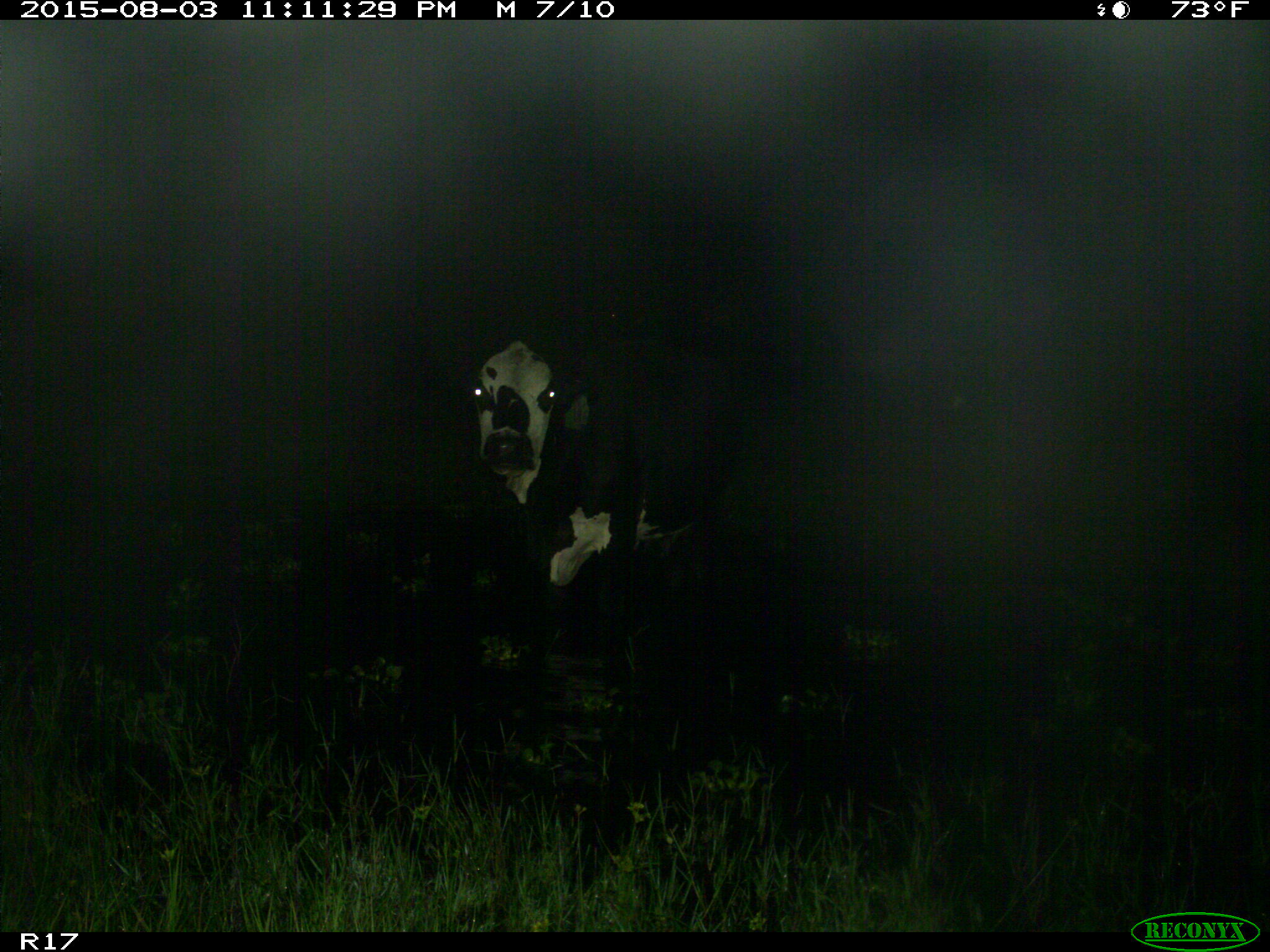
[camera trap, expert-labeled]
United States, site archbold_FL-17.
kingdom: Animalia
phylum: Chordata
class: Mammalia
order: Artiodactyla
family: Bovidae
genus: Bos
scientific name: Bos taurus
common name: domestic cow